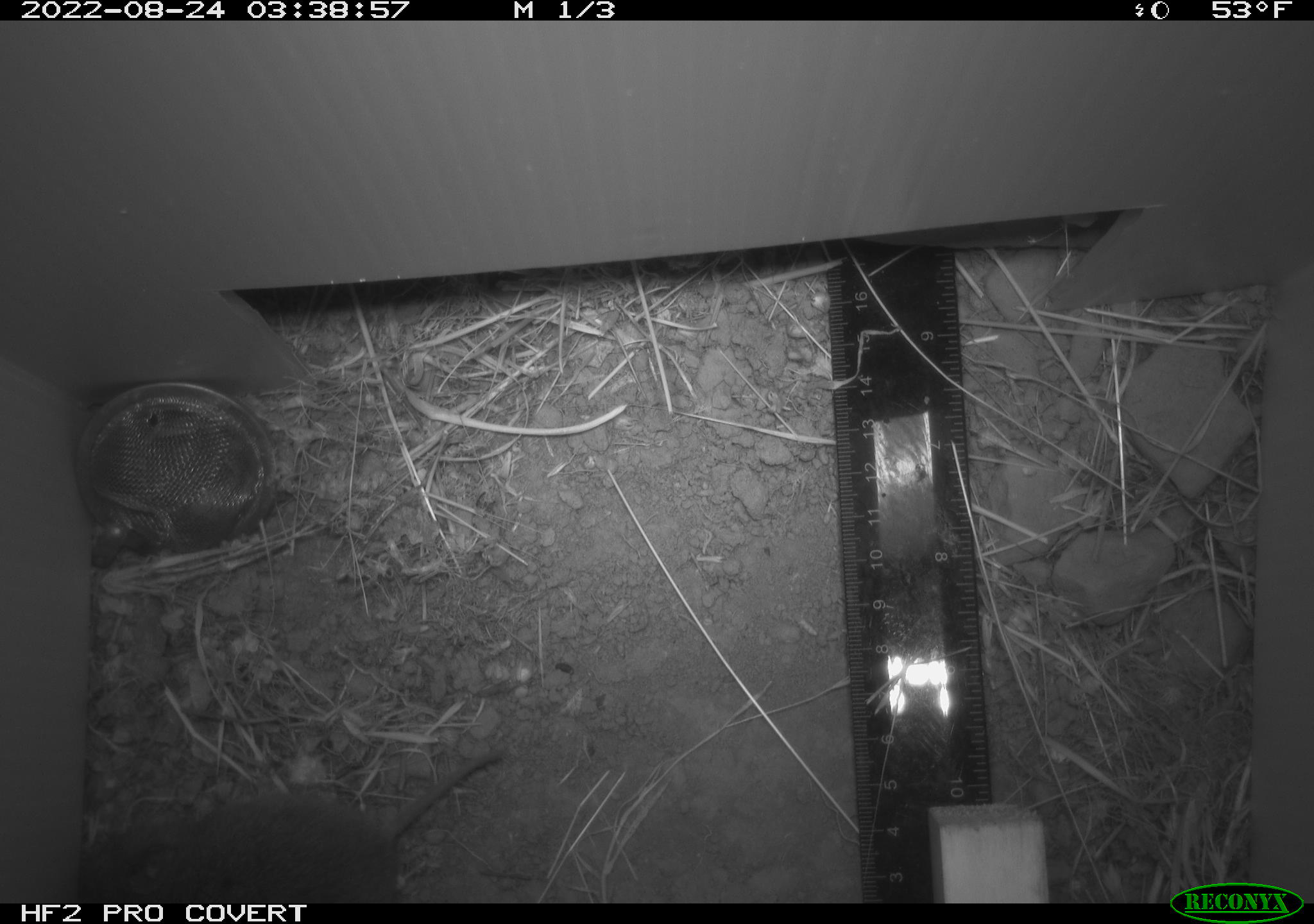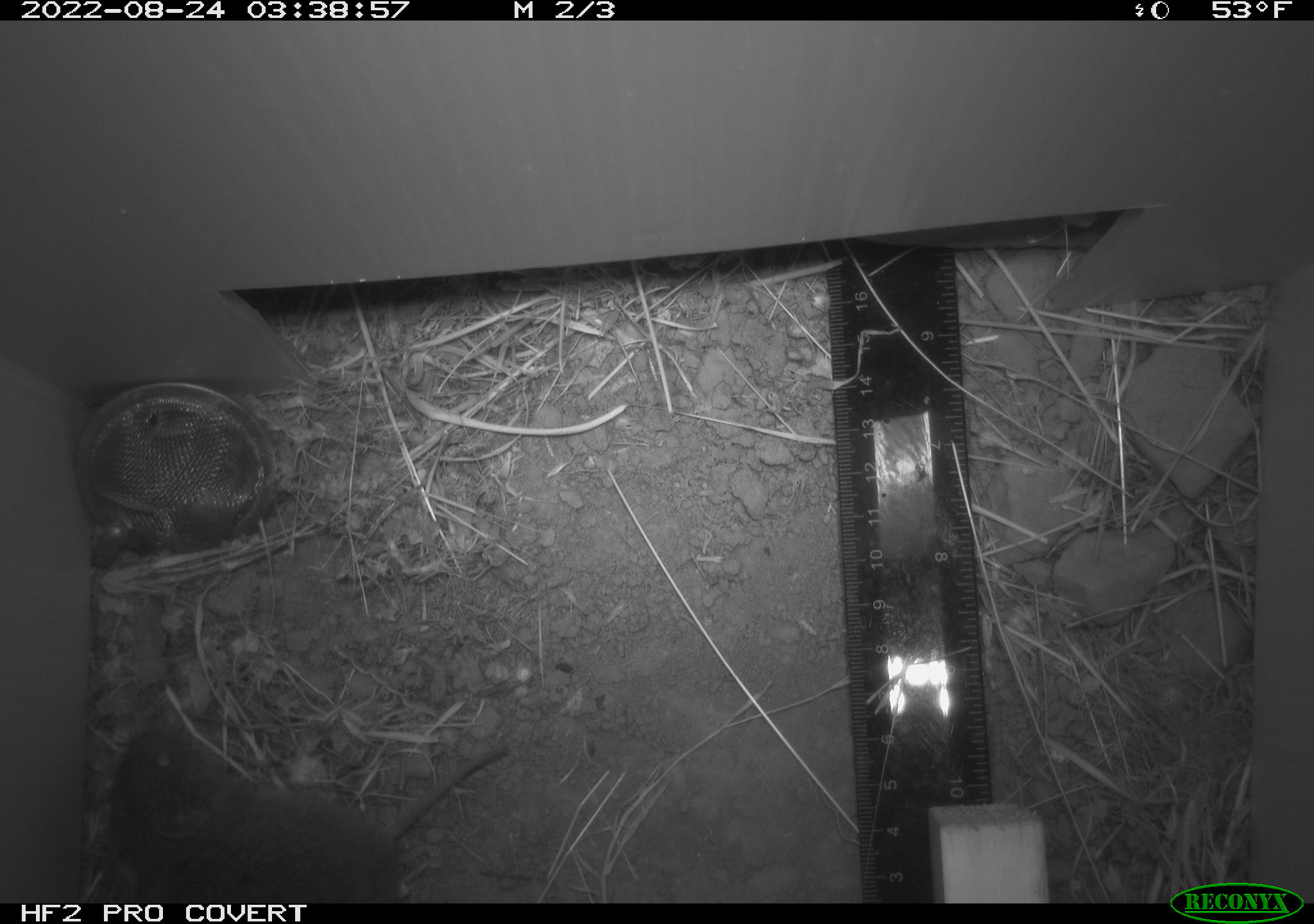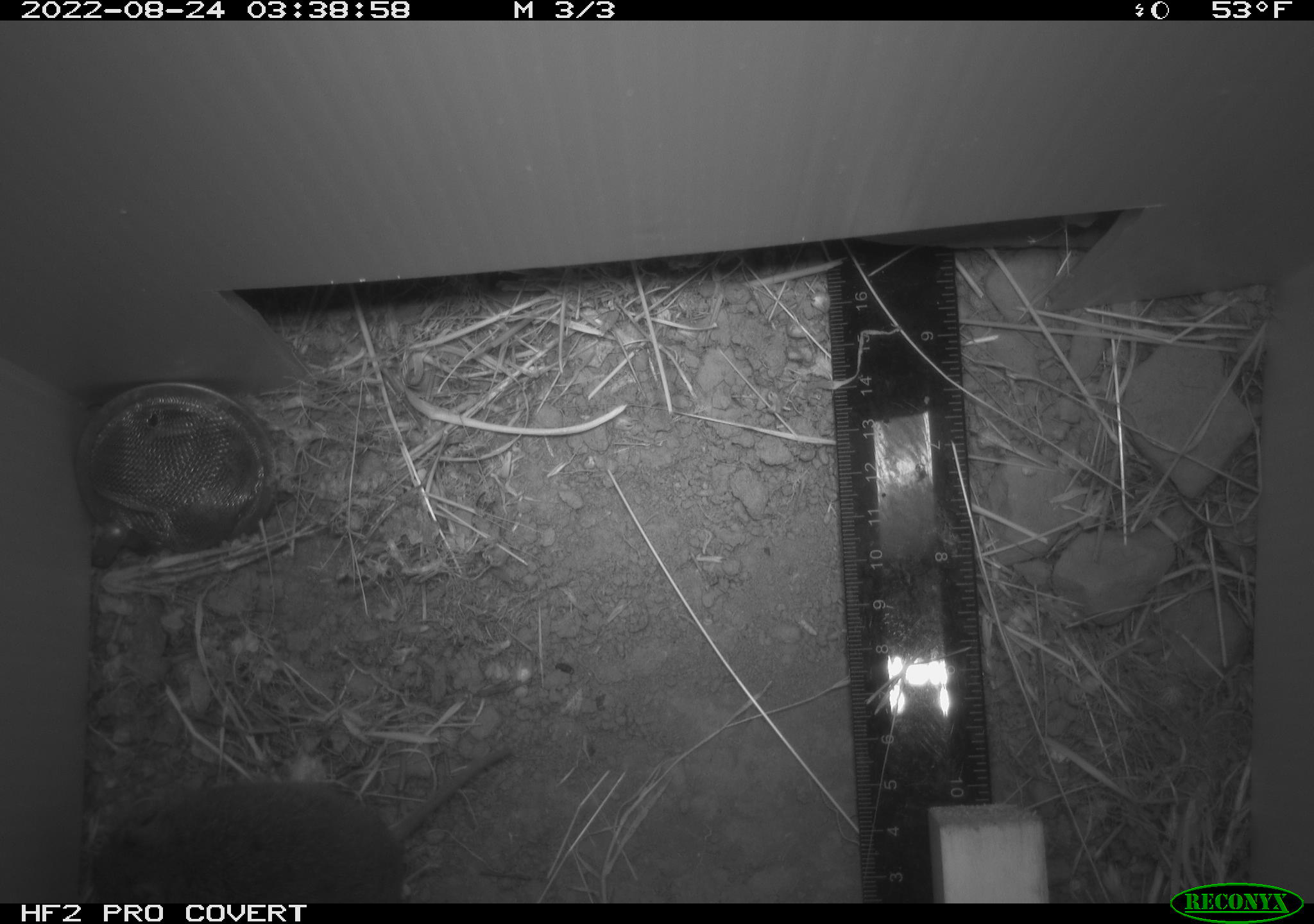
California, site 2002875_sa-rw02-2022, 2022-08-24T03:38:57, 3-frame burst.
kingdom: Animalia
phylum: Chordata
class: Mammalia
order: Rodentia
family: Cricetidae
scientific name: Arvicolinae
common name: voles, lemmings, and muskrats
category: arvicolinae subfamily